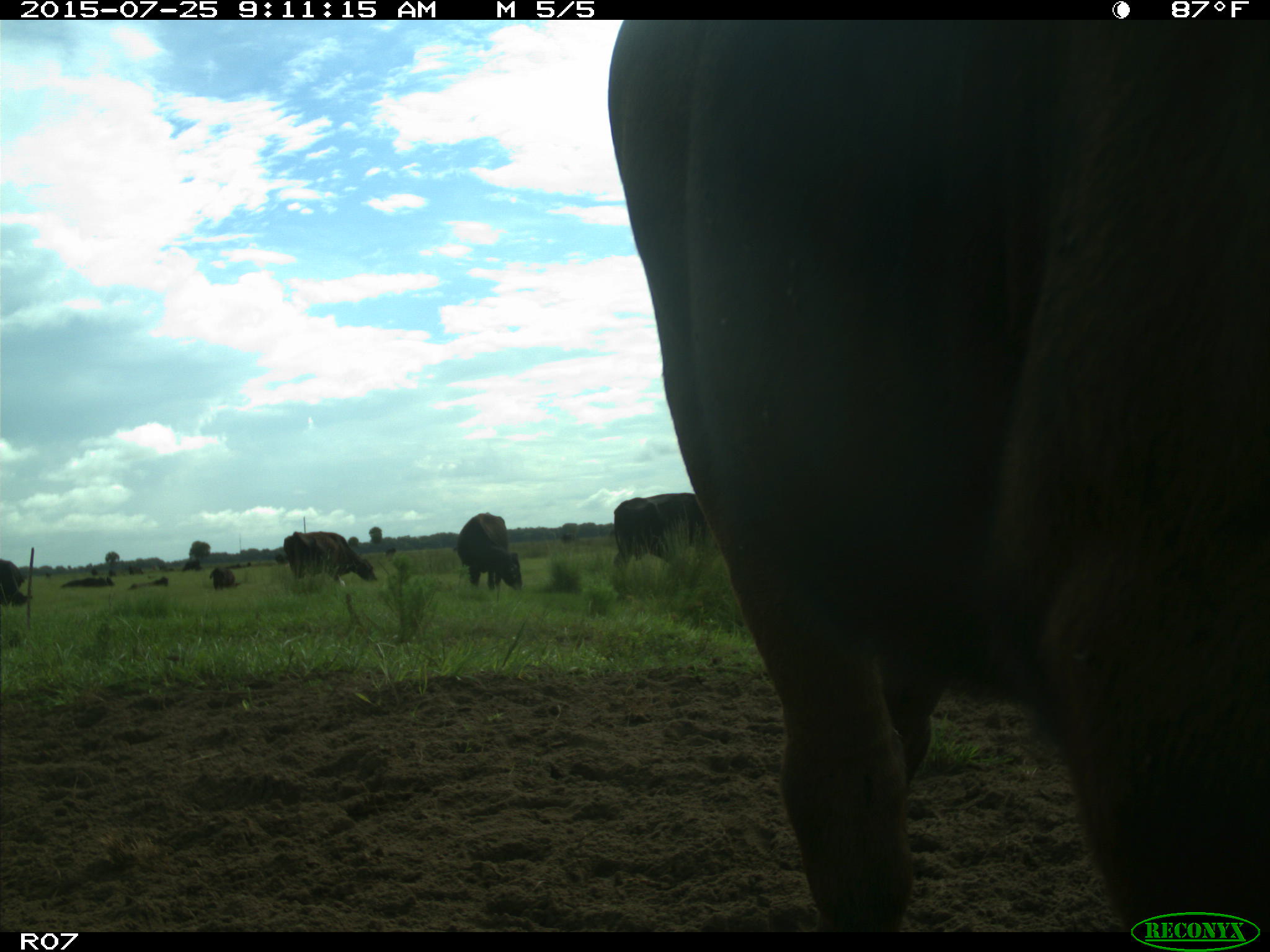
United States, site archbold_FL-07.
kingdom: Animalia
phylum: Chordata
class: Mammalia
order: Artiodactyla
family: Bovidae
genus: Bos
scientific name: Bos taurus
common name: domestic cow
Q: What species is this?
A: Bos taurus (domestic cow).